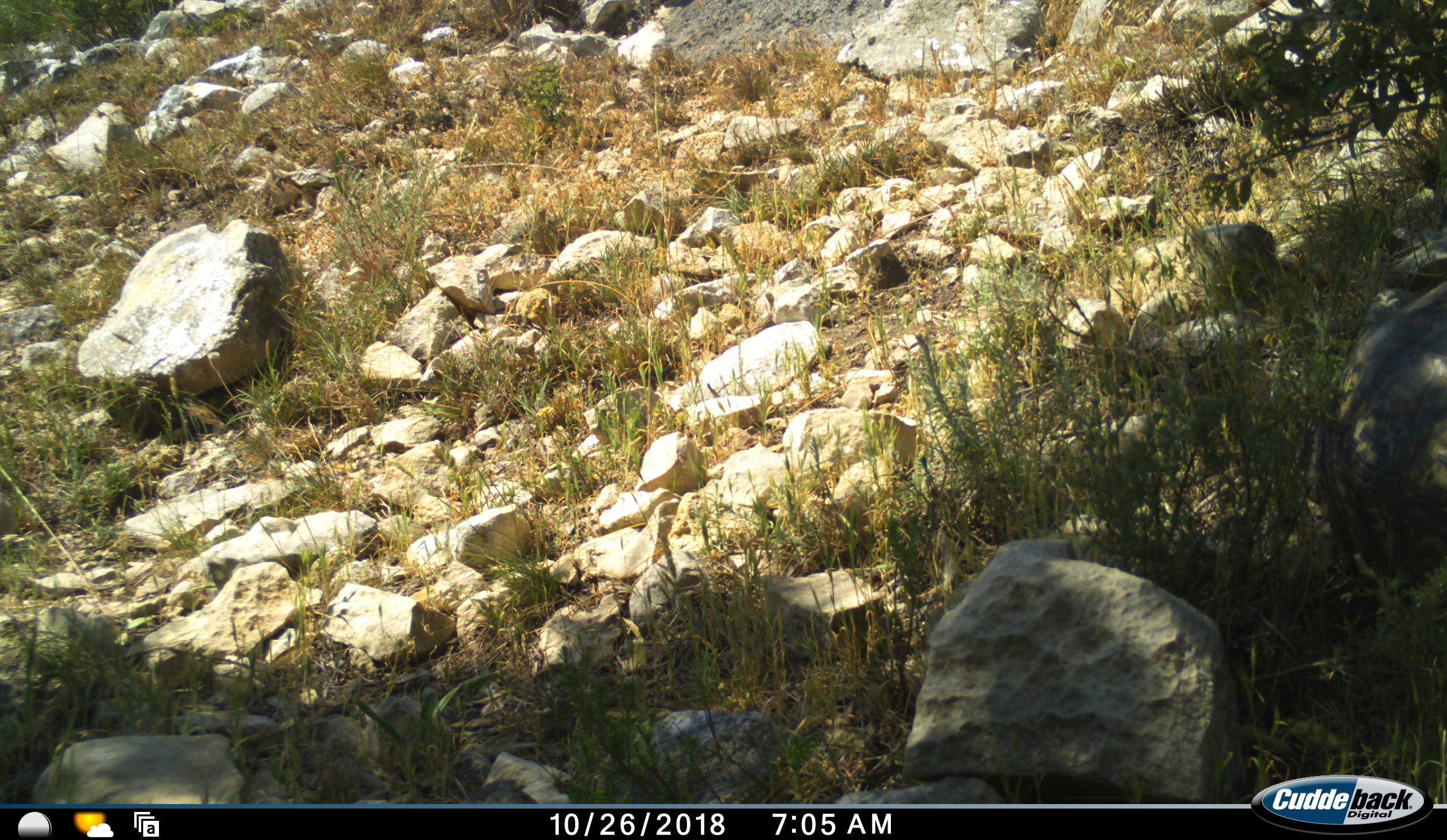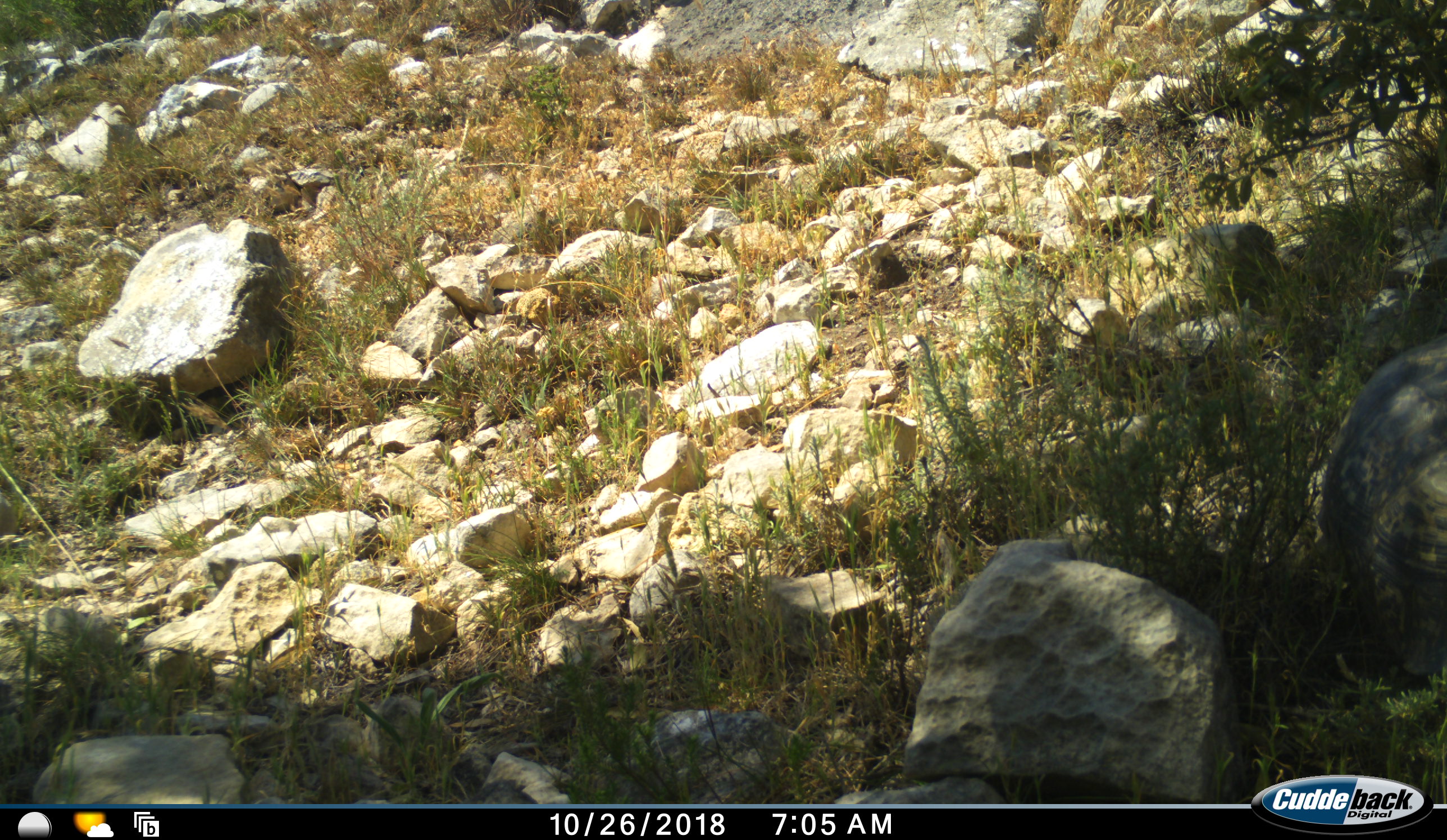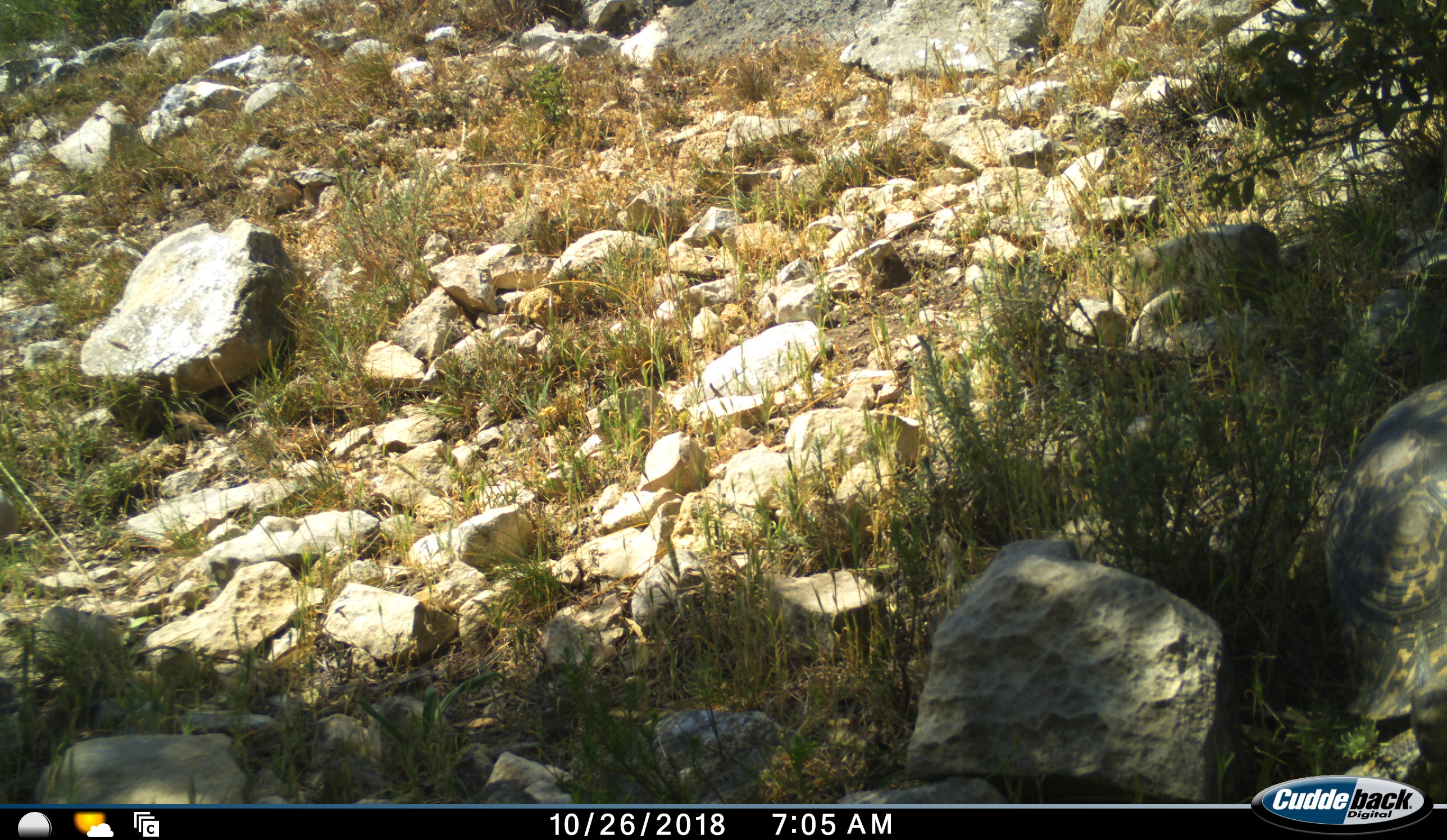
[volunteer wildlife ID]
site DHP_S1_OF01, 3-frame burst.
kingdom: Animalia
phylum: Chordata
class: Reptilia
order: Testudines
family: Testudinidae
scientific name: Testudinidae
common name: tortoise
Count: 1.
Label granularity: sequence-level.